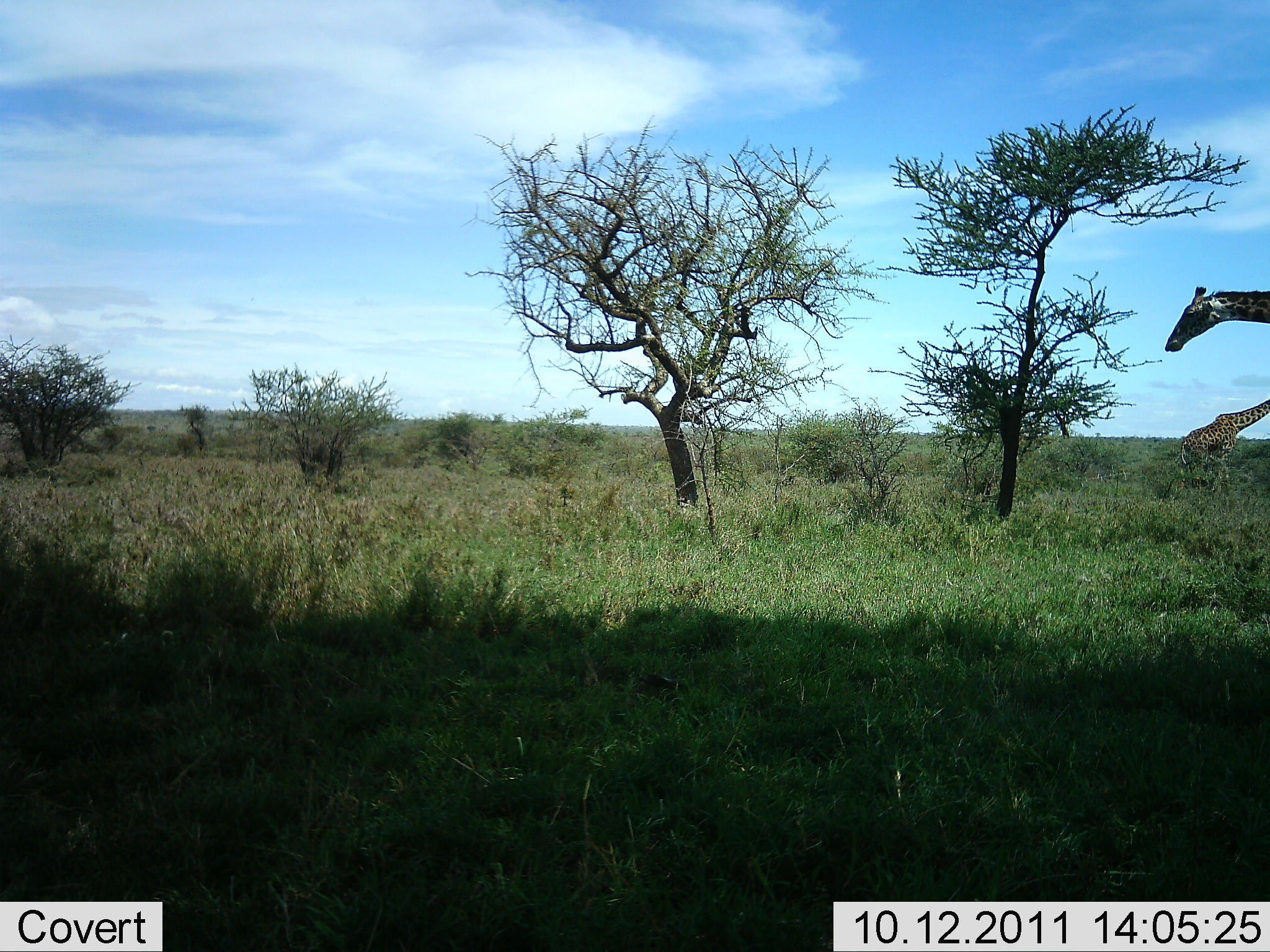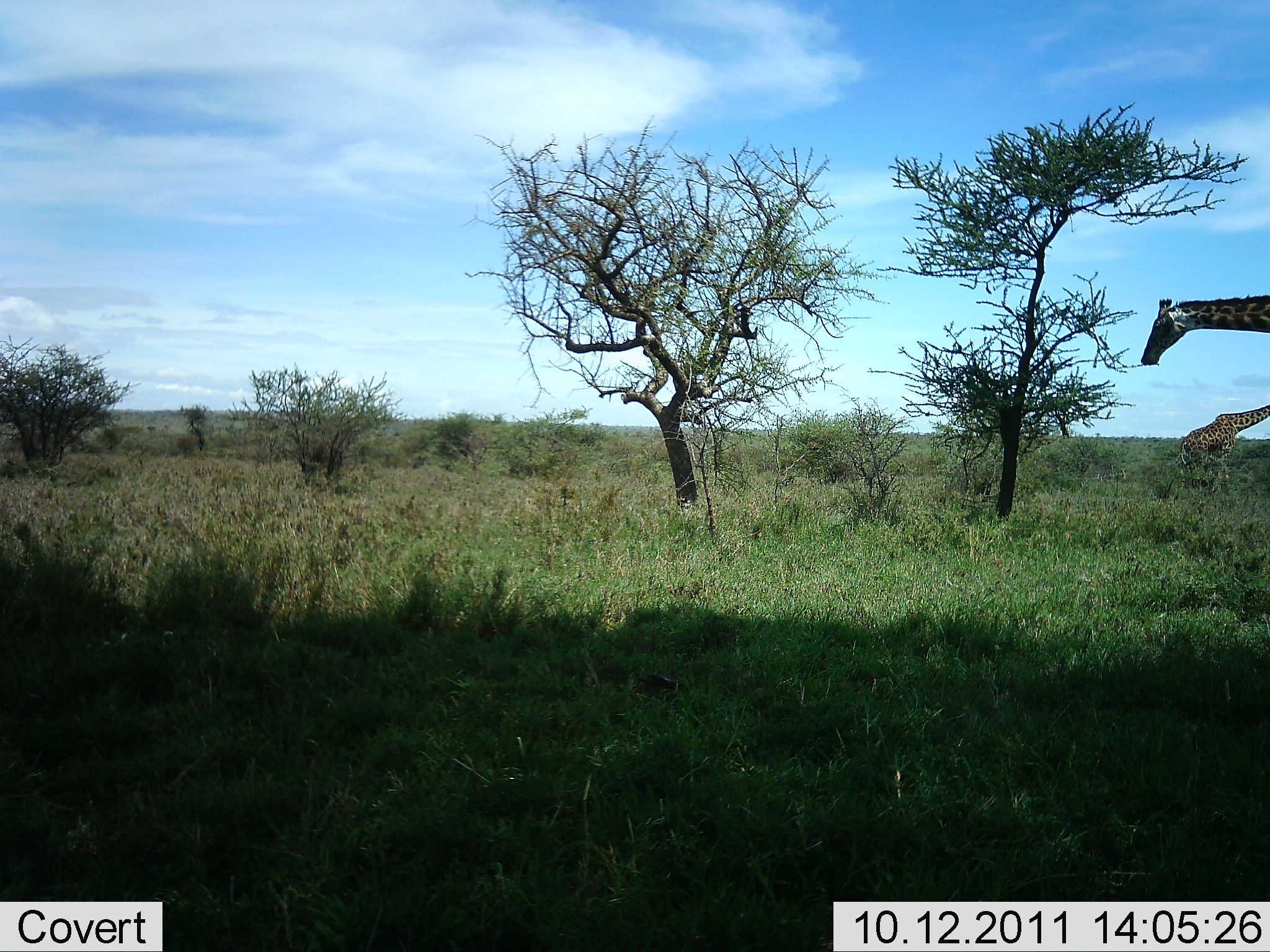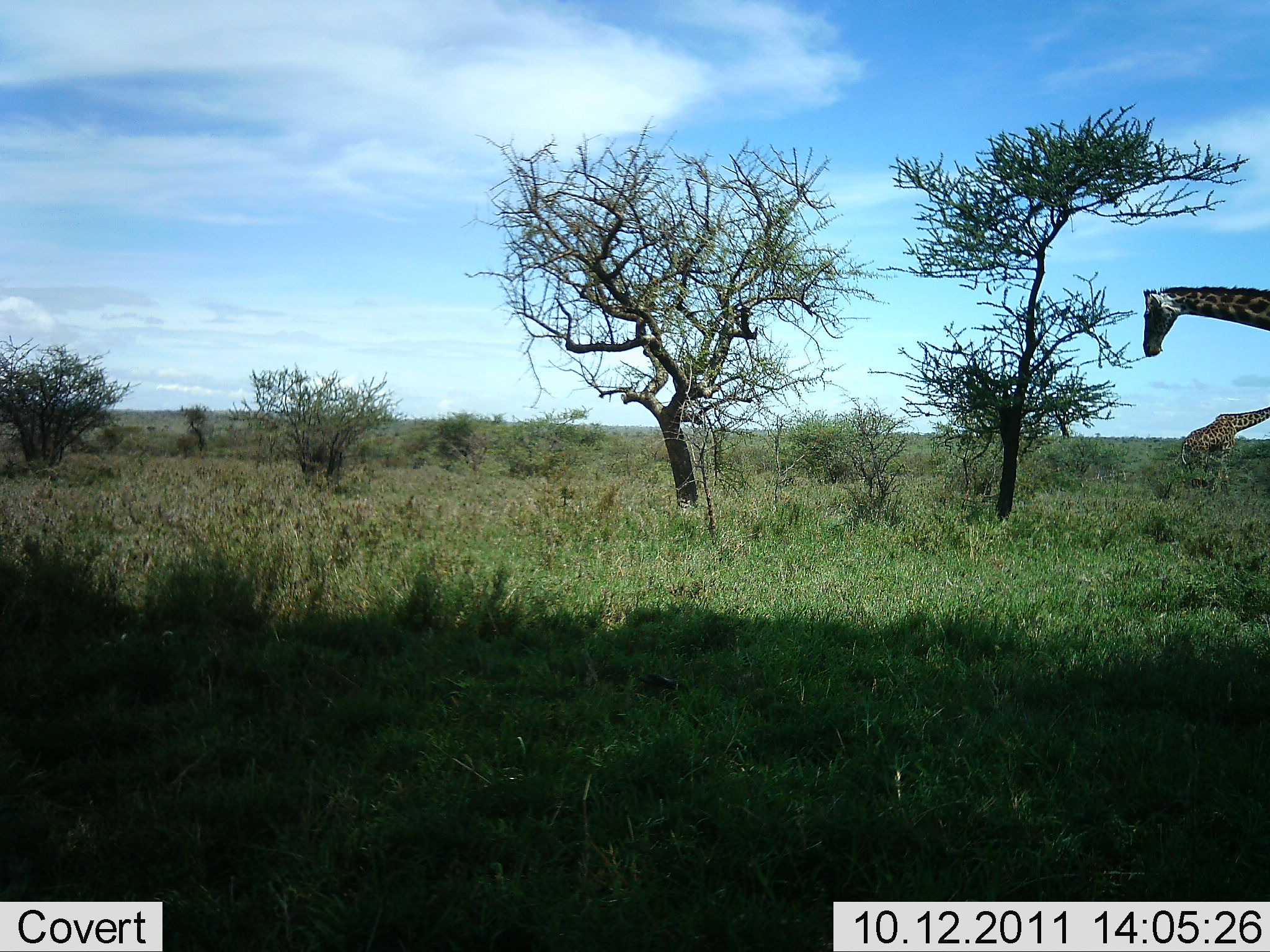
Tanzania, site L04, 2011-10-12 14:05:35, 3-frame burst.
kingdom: Animalia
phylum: Chordata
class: Mammalia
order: Artiodactyla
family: Giraffidae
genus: Giraffa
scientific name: Giraffa camelopardalis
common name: giraffe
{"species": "giraffe (Giraffa camelopardalis)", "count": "2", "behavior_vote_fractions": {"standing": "54%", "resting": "0%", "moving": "8%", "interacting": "0%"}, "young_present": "0%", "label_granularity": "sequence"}